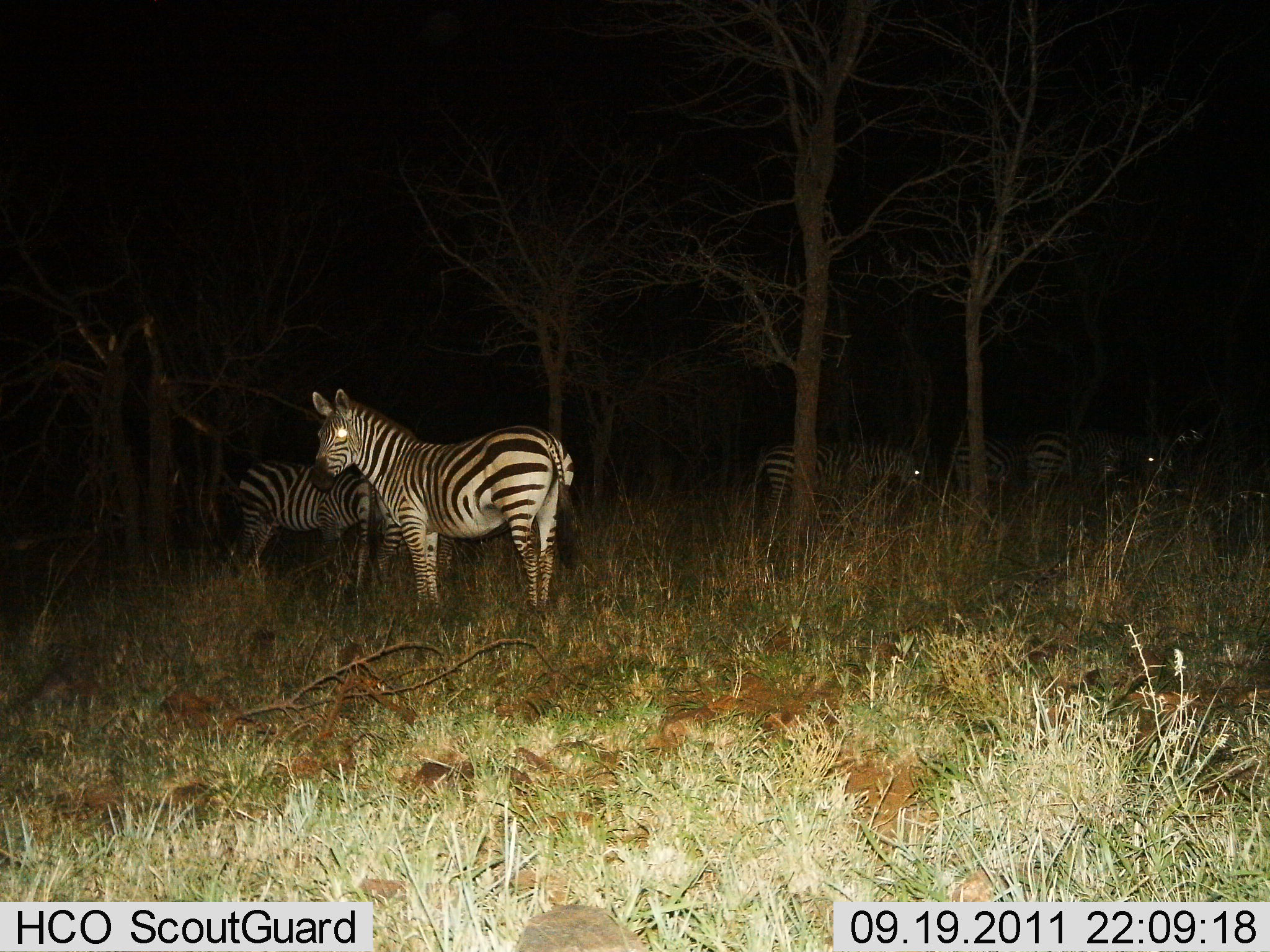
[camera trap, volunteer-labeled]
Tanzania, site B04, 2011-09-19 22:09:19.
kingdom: Animalia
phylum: Chordata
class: Mammalia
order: Perissodactyla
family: Equidae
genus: Equus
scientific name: Equus quagga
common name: plains zebra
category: zebra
Zebra (plains zebra) (Equus quagga), count 6. Behavior (volunteer vote fractions): standing 100%, resting 9%, moving 0%, interacting 0%. Young present (vote fraction): 0%. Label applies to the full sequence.